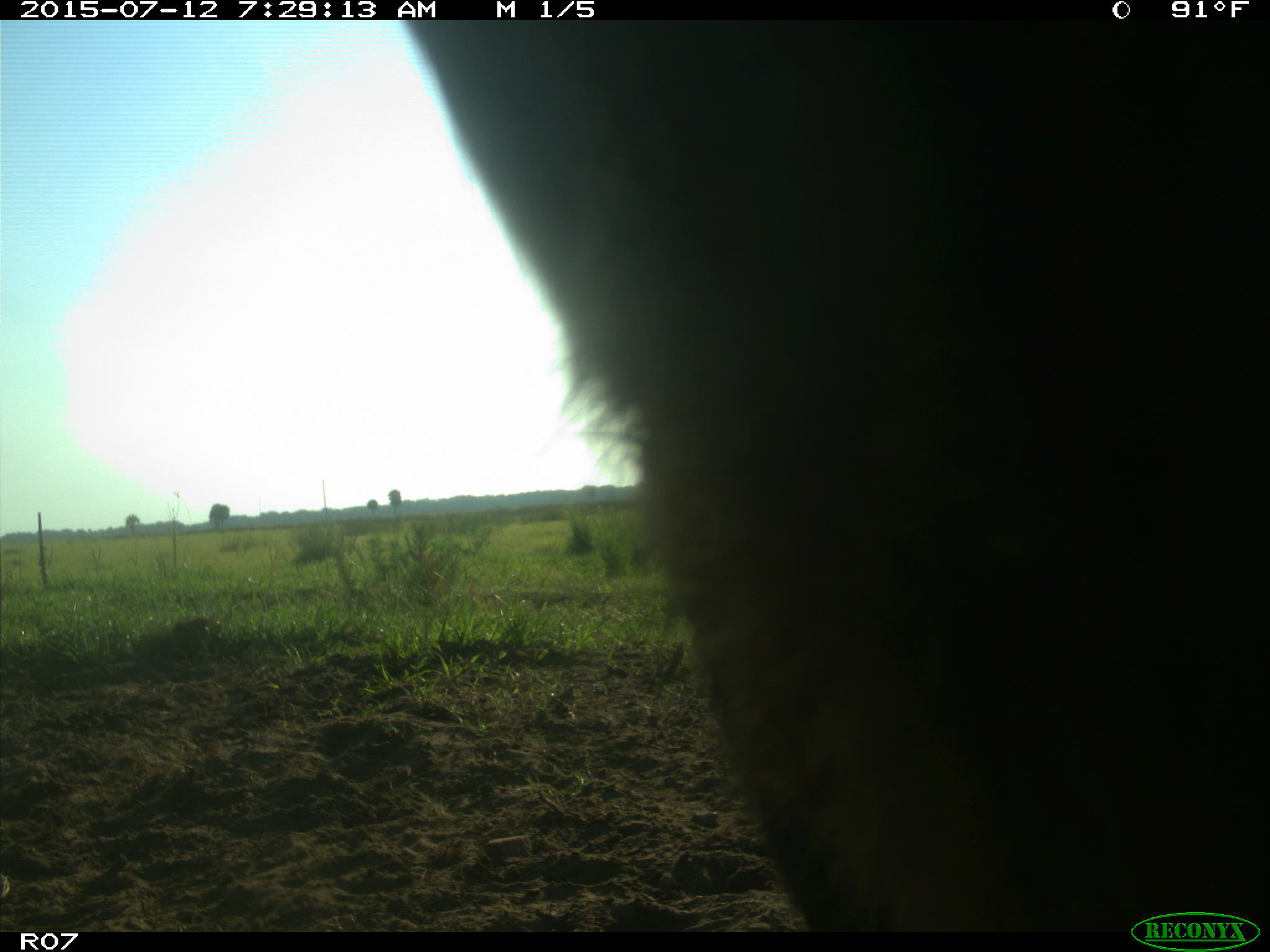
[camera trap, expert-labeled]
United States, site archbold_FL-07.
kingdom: Animalia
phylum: Chordata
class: Mammalia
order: Artiodactyla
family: Bovidae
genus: Bos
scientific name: Bos taurus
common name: domestic cow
Bos taurus (domestic cow).